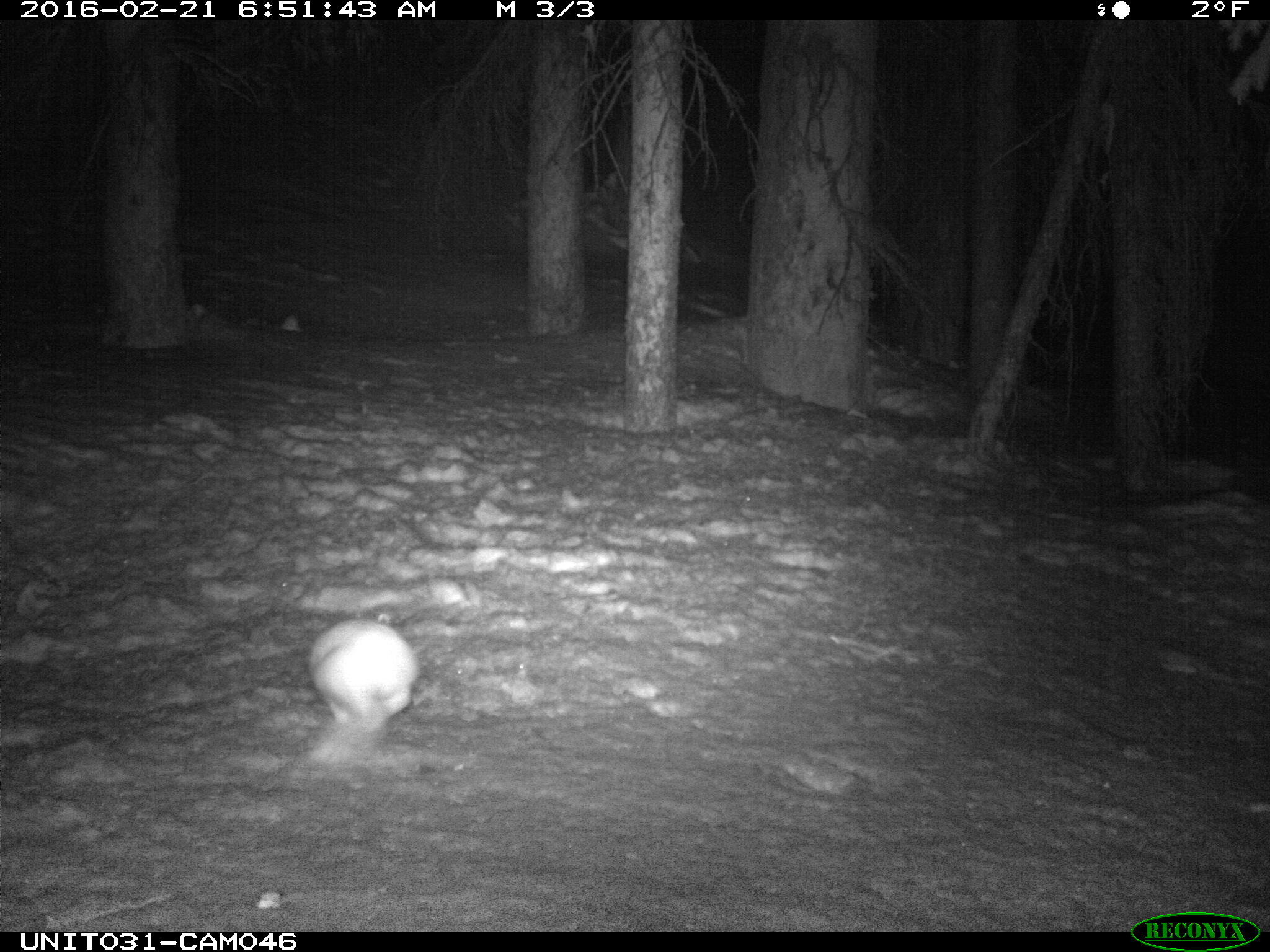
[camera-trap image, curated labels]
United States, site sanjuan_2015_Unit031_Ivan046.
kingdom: Animalia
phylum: Chordata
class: Mammalia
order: Lagomorpha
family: Leporidae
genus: Lepus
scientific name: Lepus americanus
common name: snowshoe hare